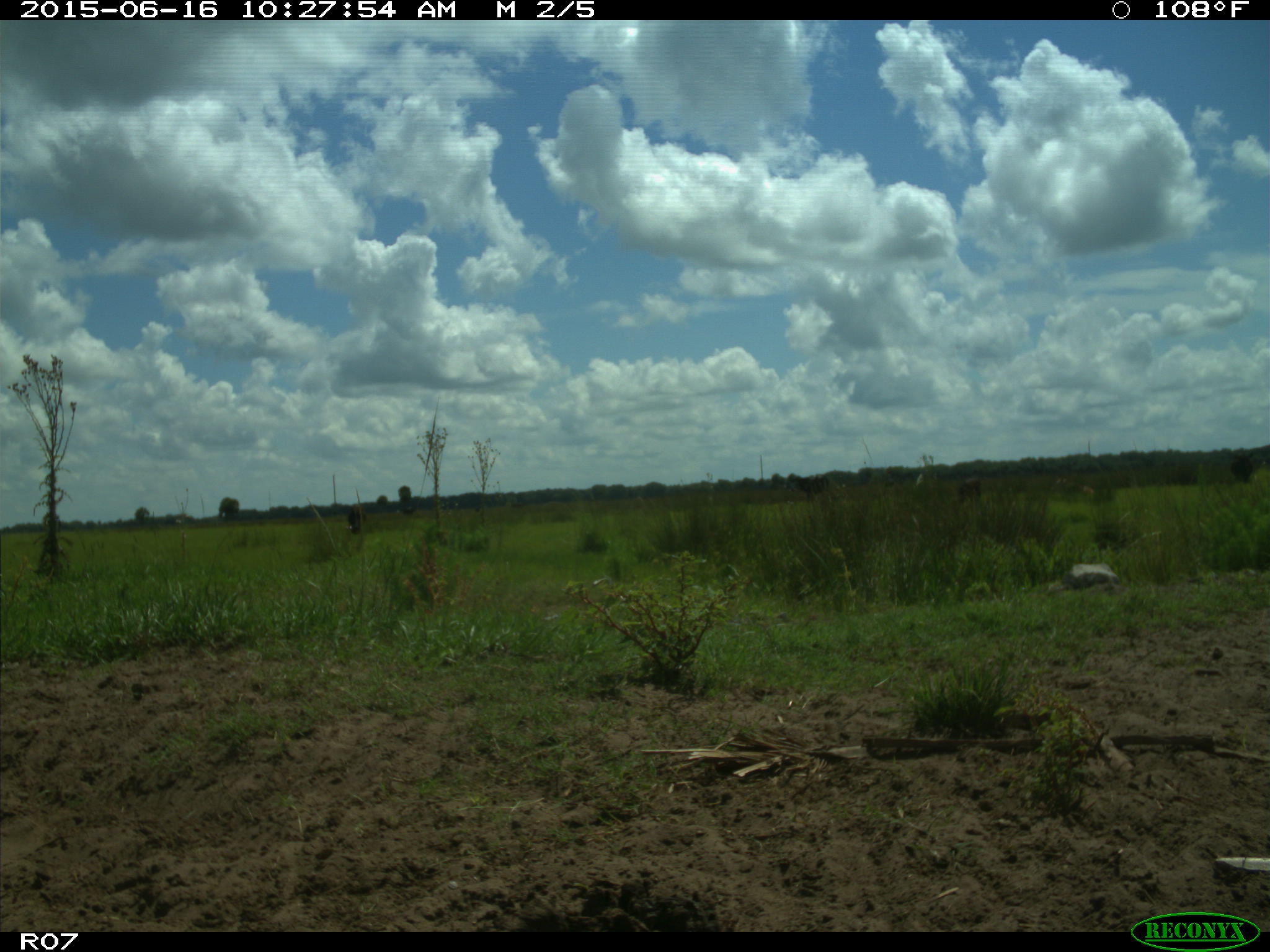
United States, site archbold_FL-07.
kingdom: Animalia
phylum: Chordata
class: Mammalia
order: Artiodactyla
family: Bovidae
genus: Bos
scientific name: Bos taurus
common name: domestic cow